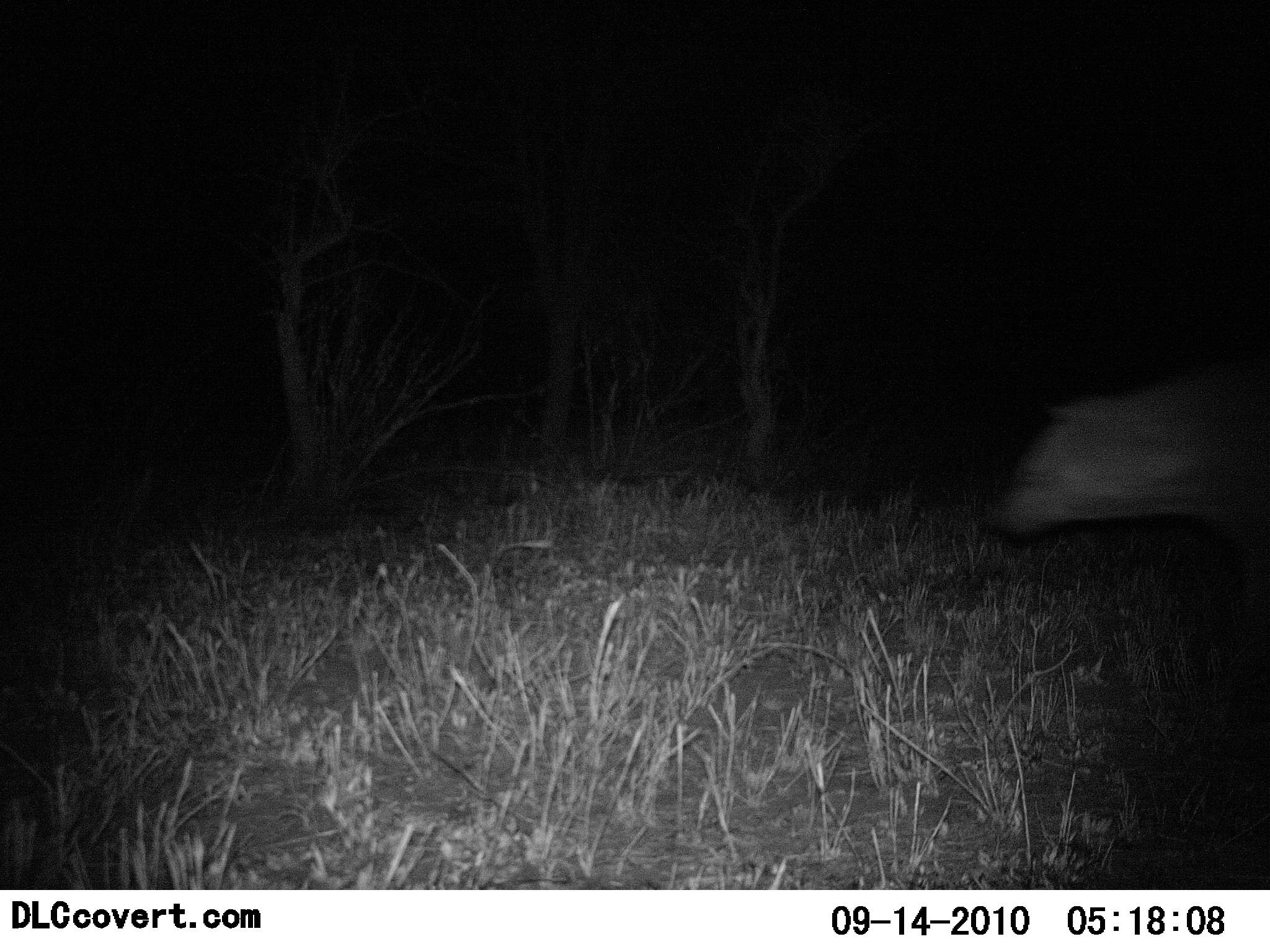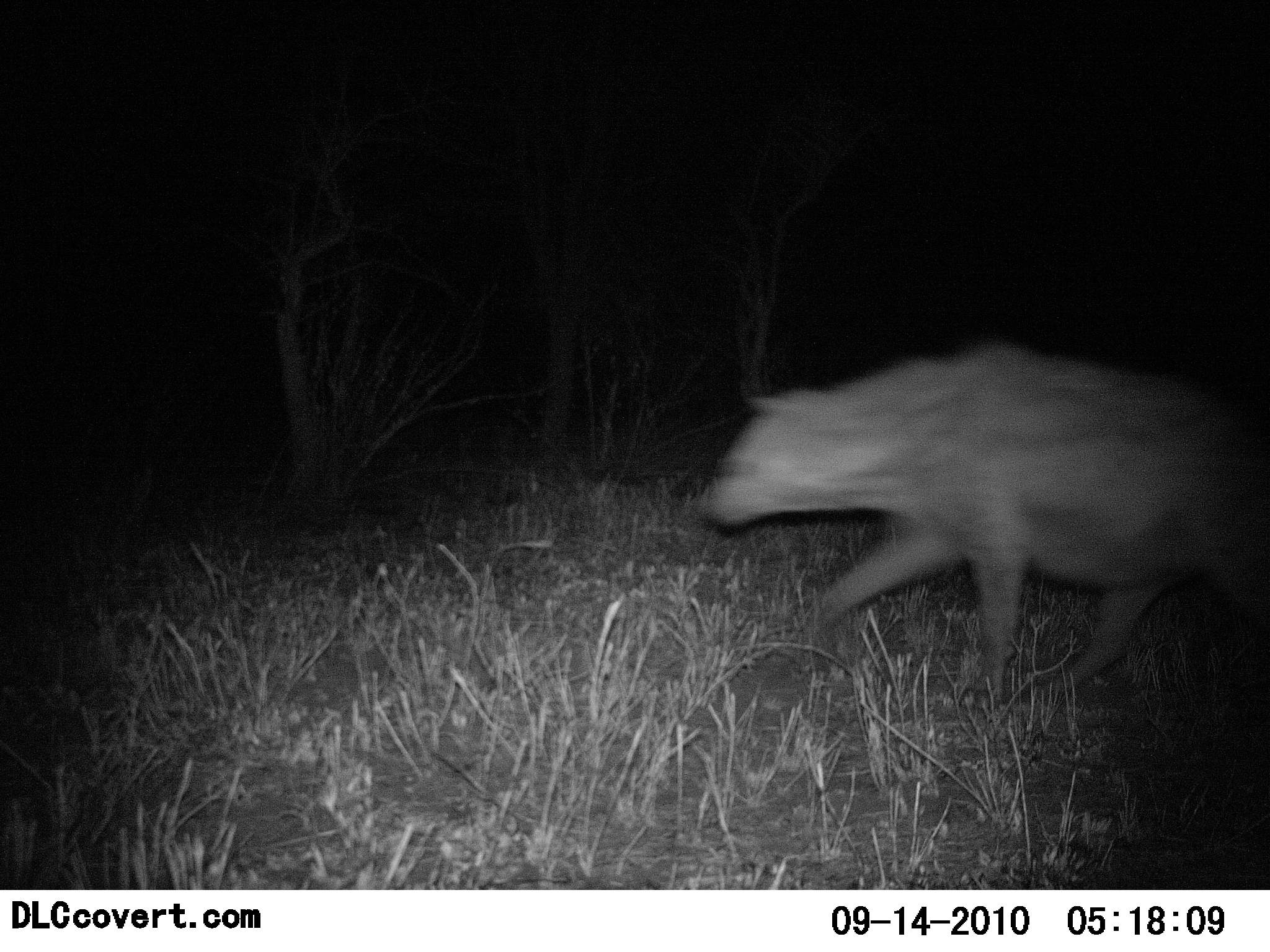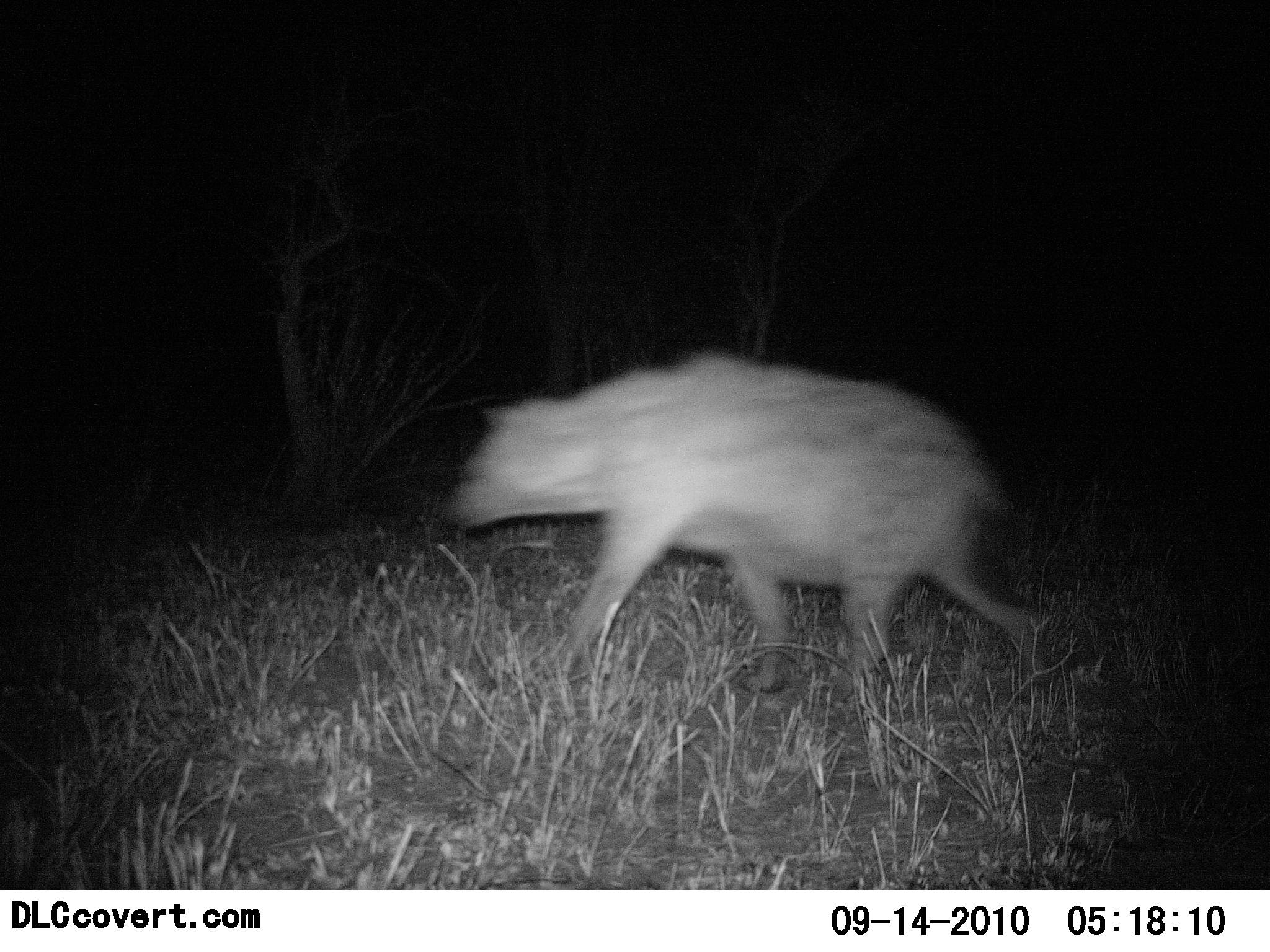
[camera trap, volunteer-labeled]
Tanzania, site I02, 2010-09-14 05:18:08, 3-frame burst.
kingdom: Animalia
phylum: Chordata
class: Mammalia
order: Carnivora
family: Hyaenidae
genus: Crocuta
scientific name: Crocuta crocuta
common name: spotted hyena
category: hyenaspotted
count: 1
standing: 6%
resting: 0%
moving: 100%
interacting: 0%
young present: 0%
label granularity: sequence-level